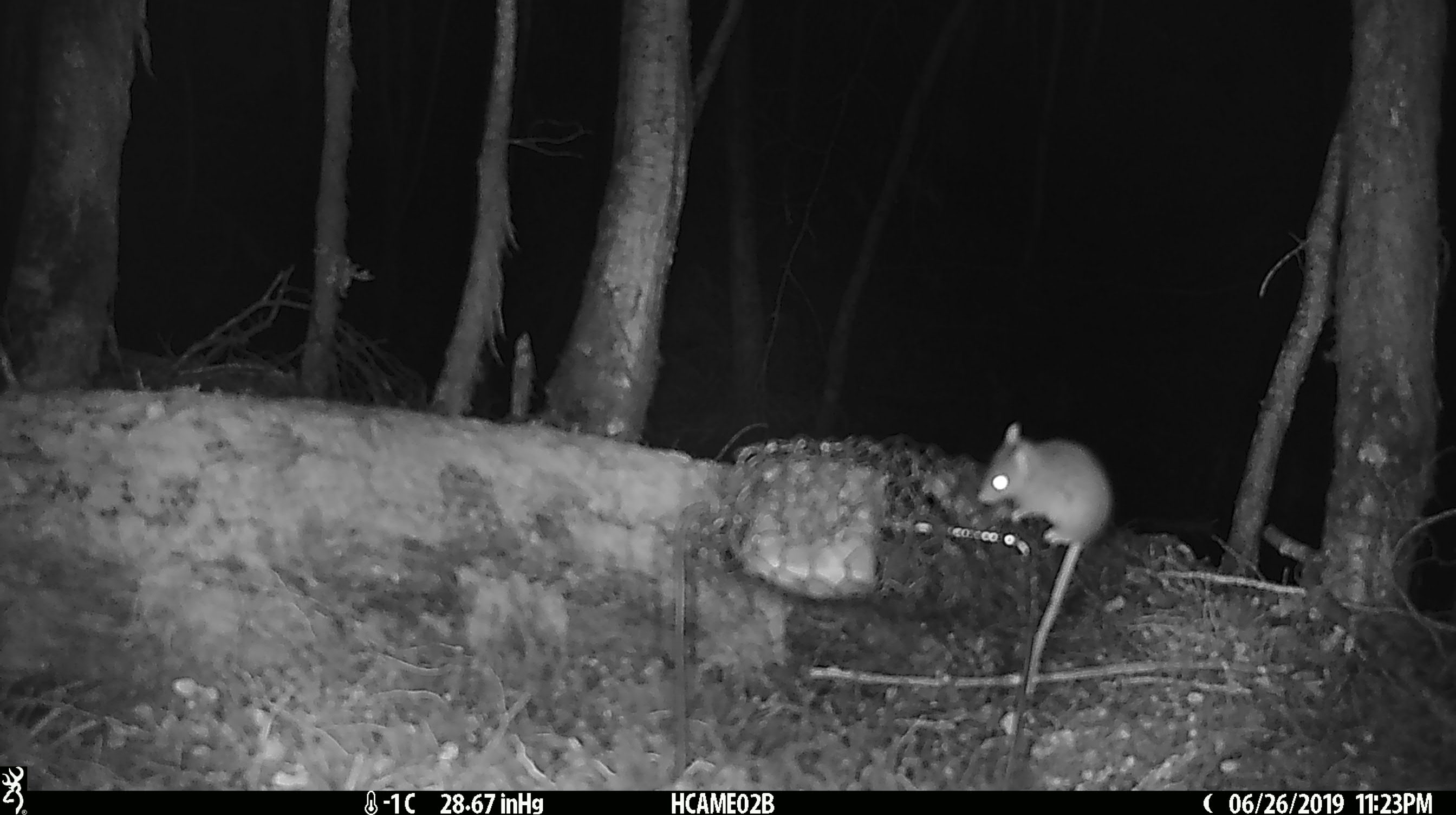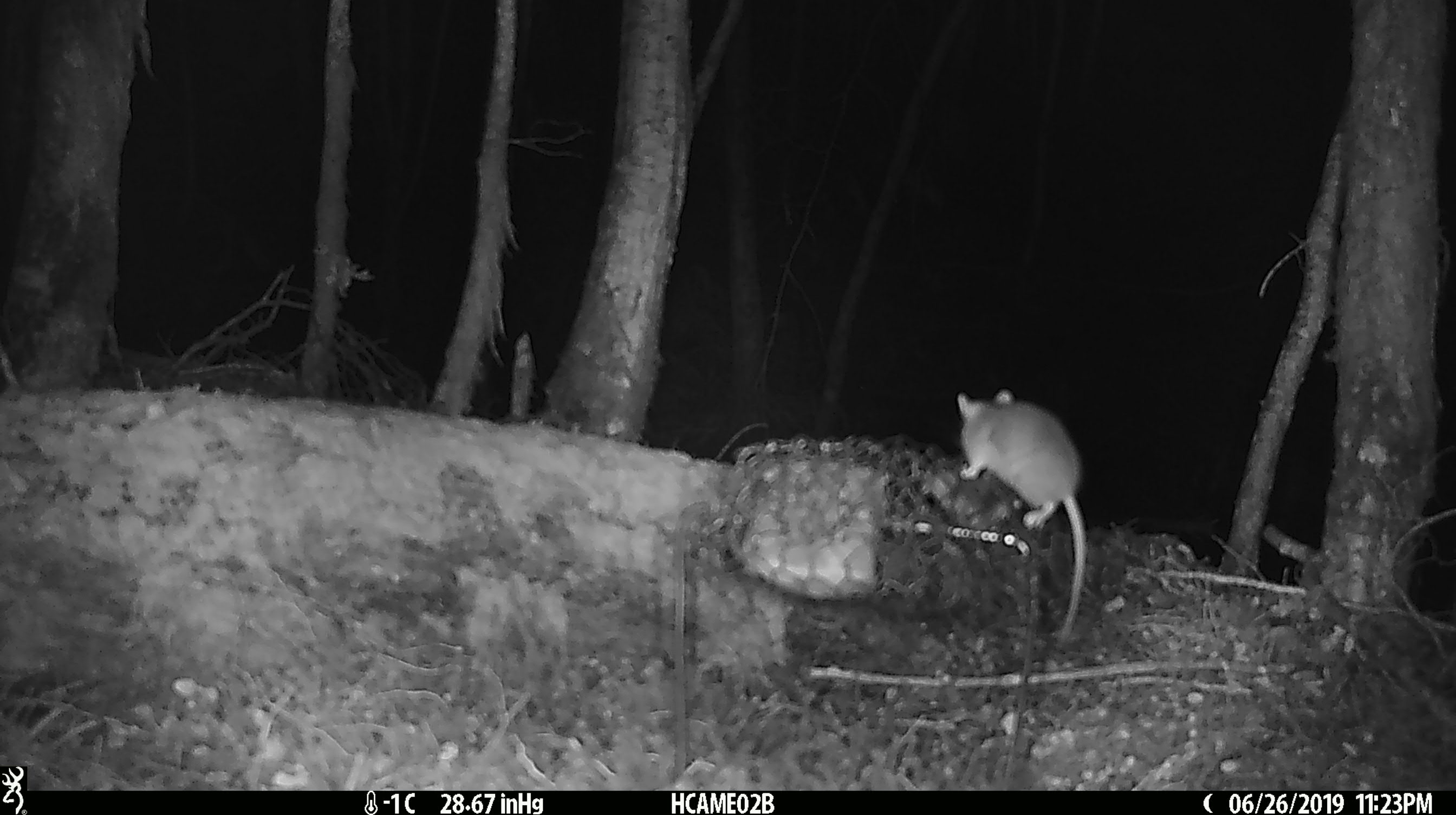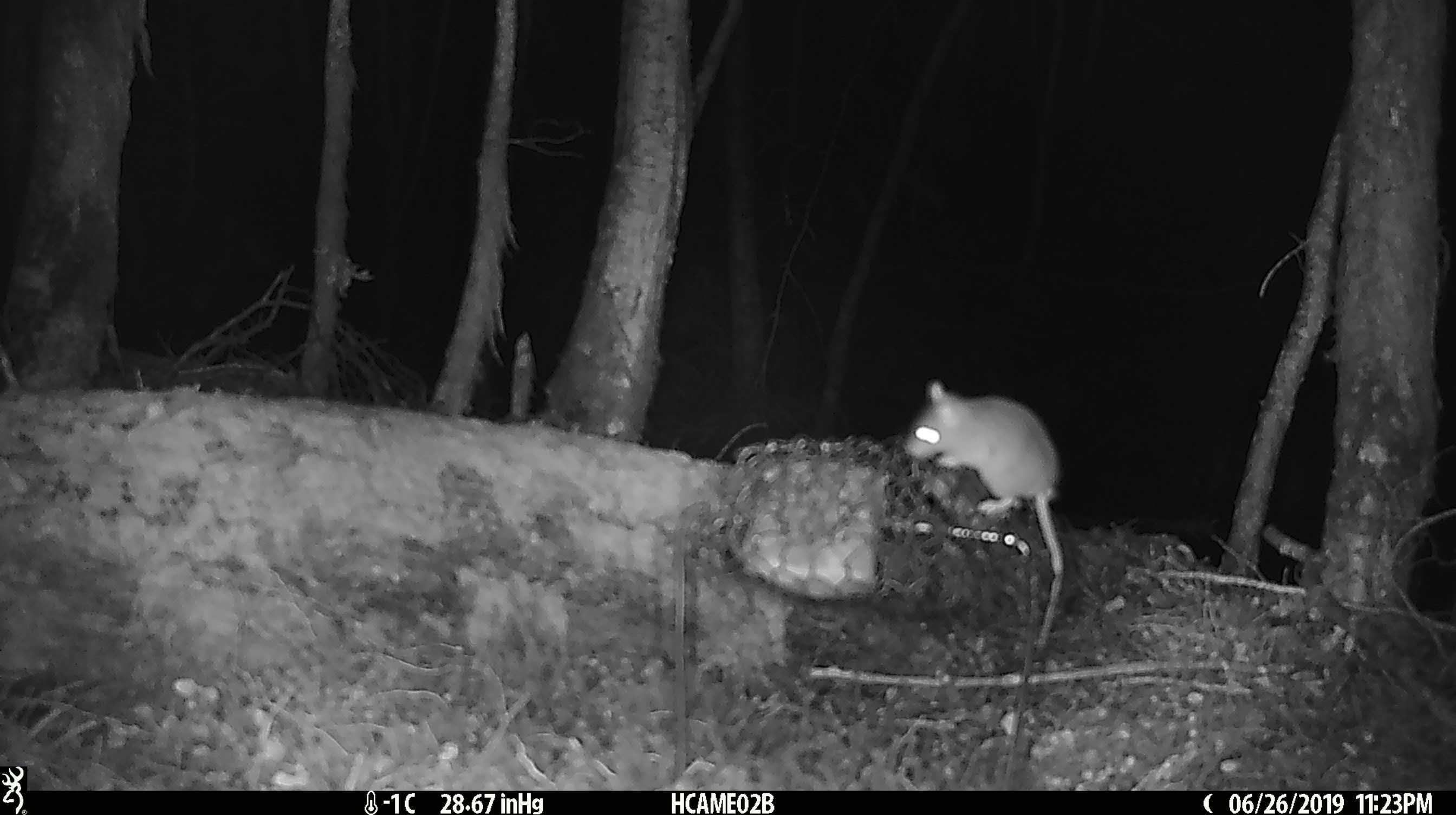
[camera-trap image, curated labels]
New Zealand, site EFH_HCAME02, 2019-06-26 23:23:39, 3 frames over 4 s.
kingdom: Animalia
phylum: Chordata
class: Mammalia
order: Rodentia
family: Muridae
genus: Mus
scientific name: Mus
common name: mouse